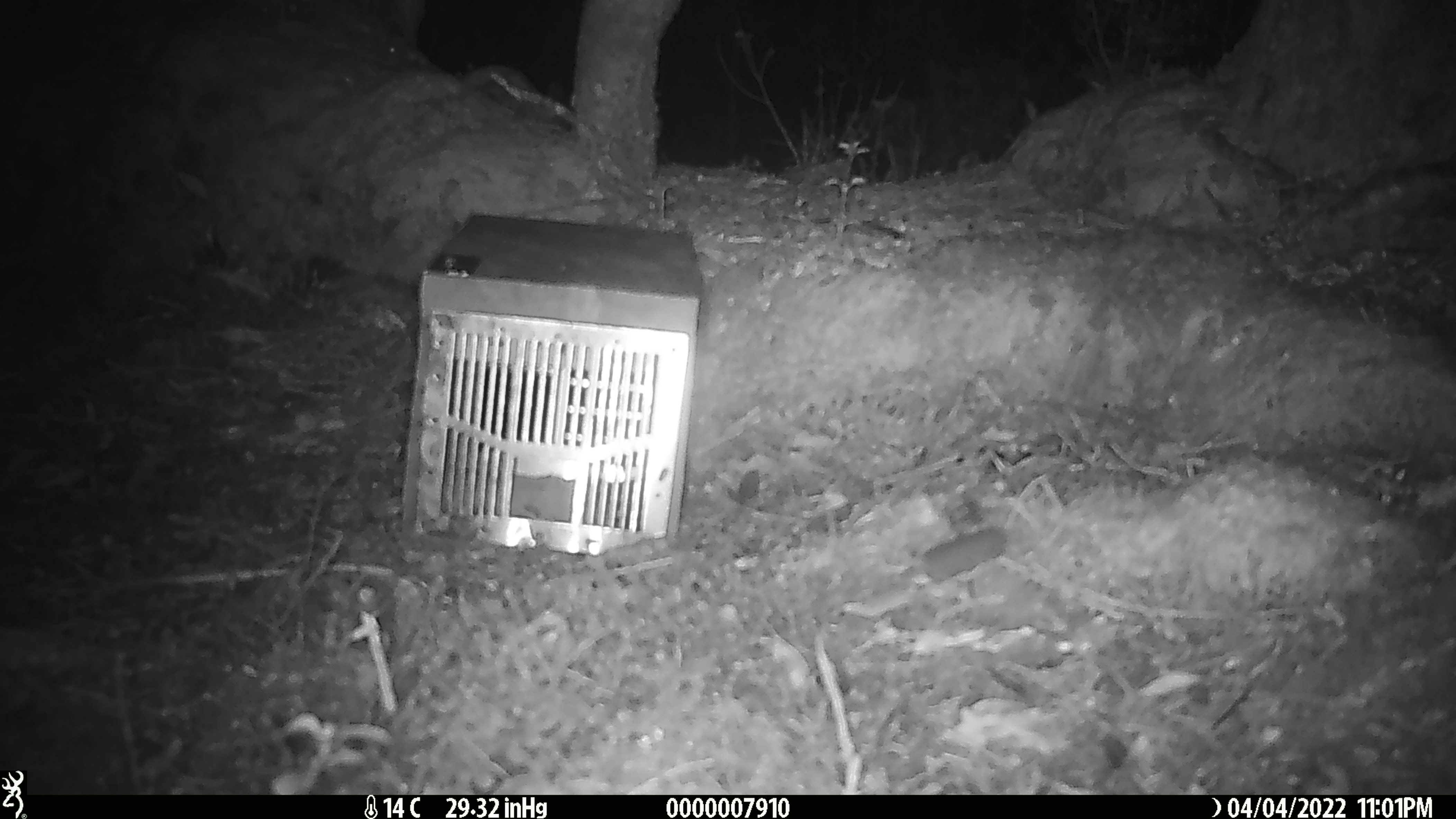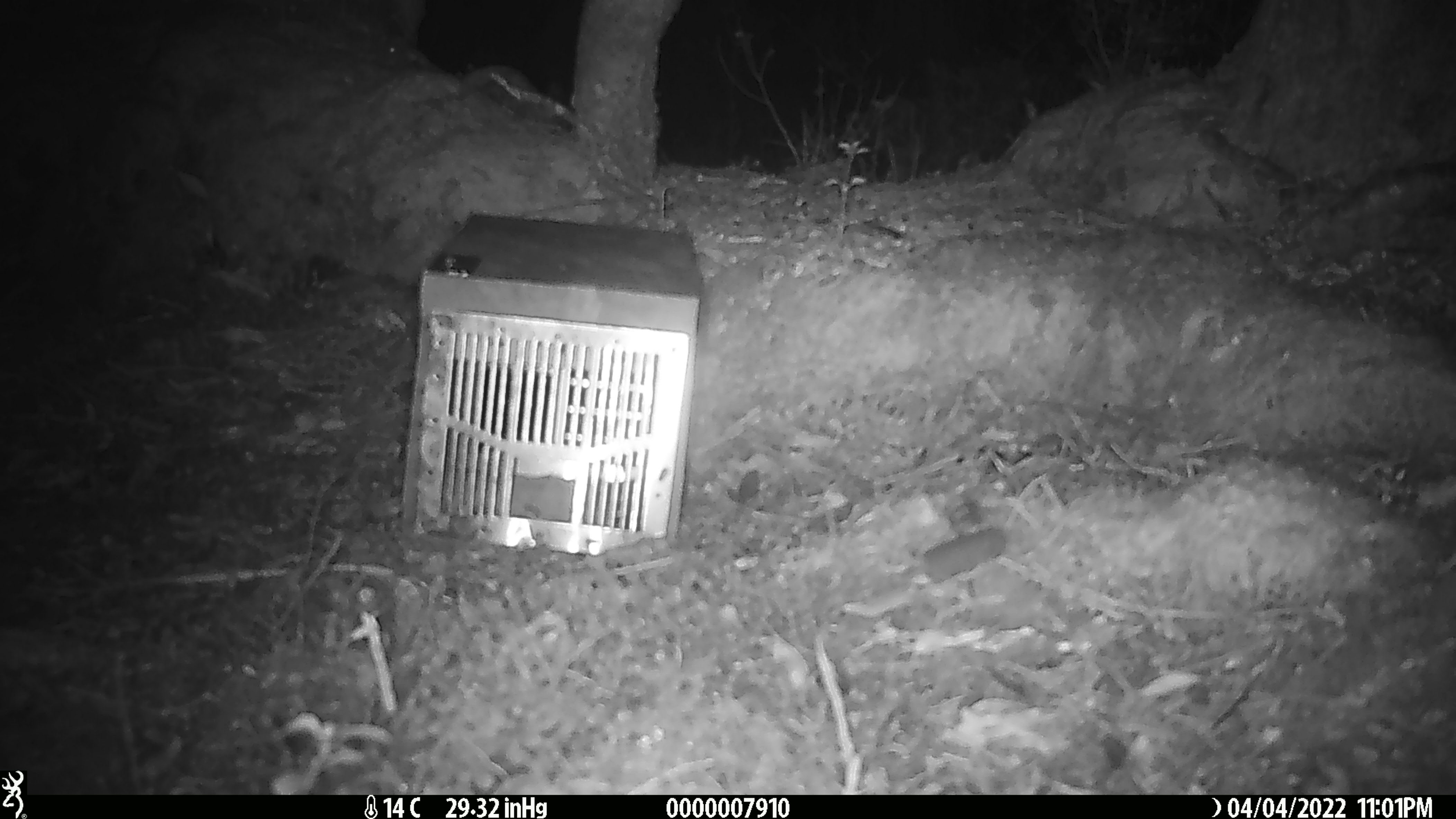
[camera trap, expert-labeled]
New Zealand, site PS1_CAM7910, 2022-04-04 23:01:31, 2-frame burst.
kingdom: Animalia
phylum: Chordata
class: Mammalia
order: Rodentia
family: Muridae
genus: Mus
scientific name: Mus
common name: mouse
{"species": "mouse (Mus)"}